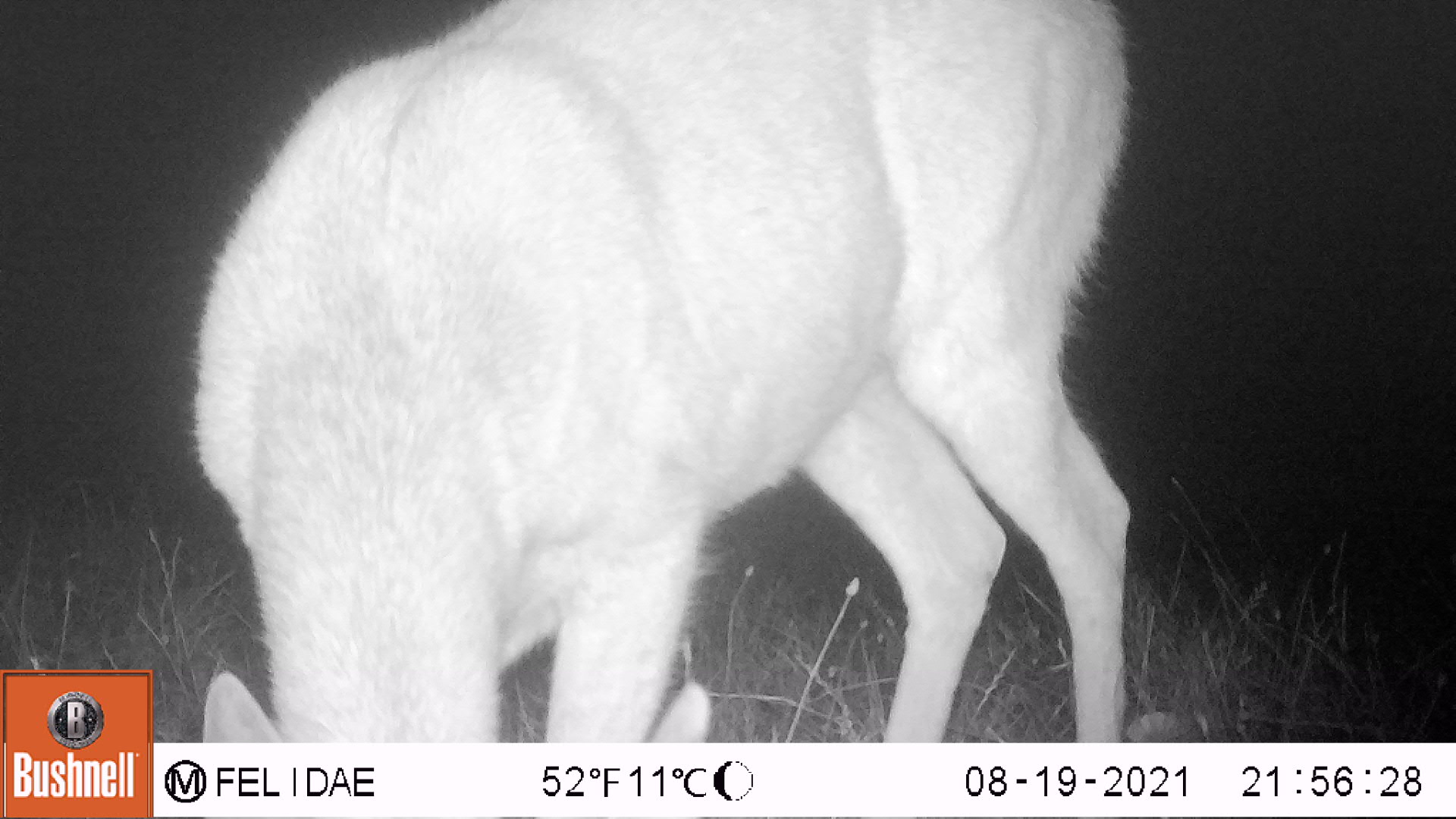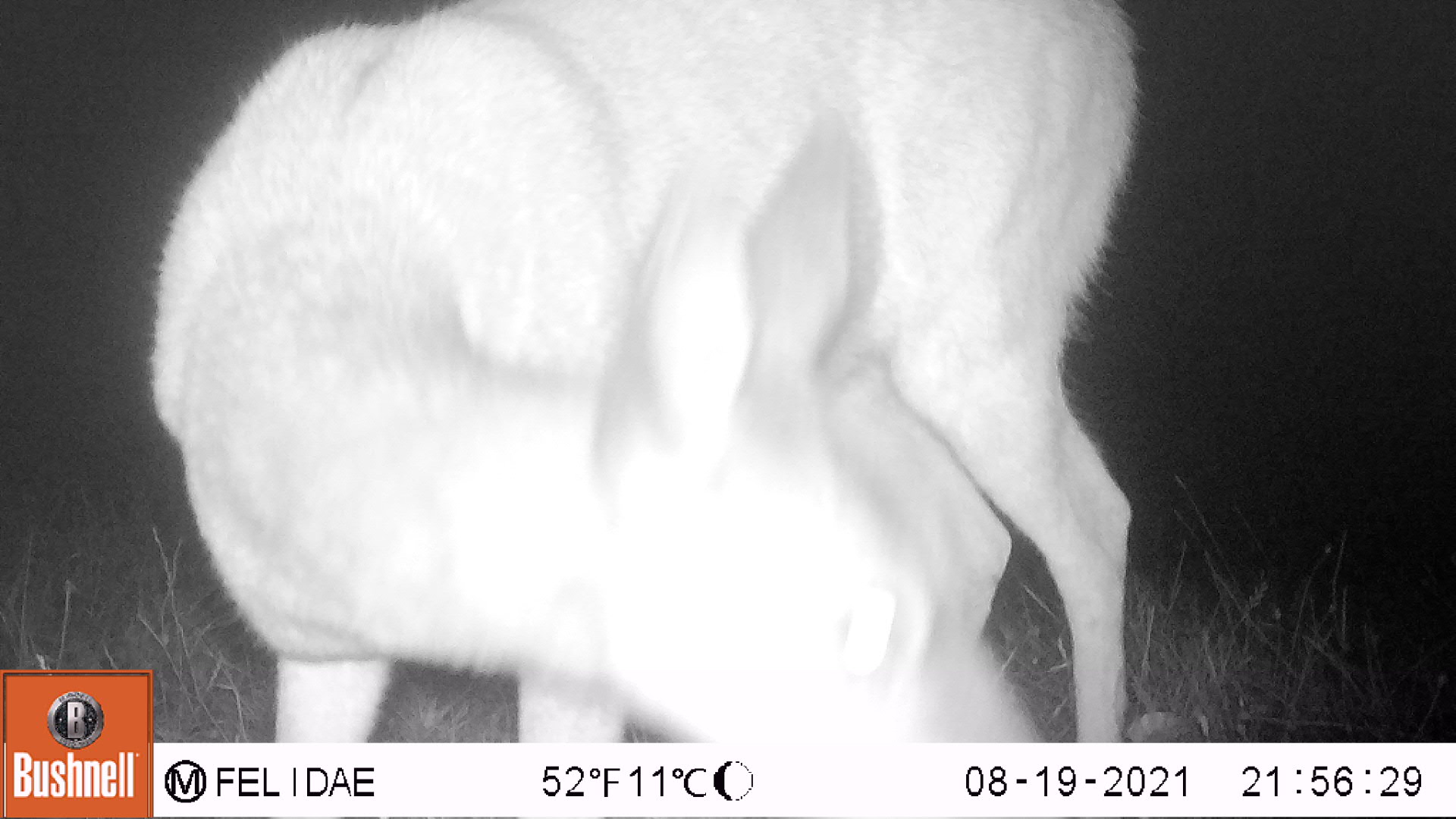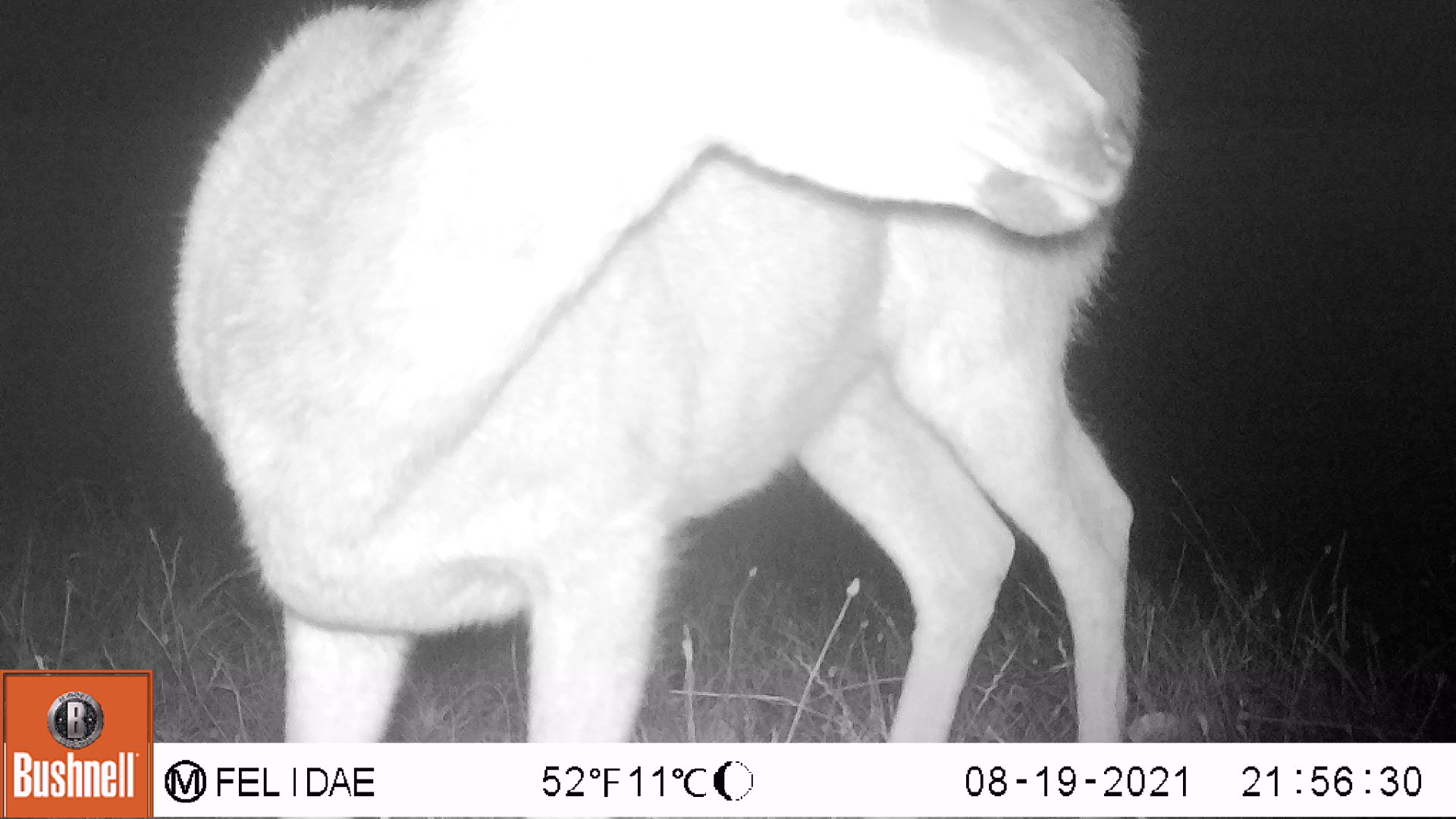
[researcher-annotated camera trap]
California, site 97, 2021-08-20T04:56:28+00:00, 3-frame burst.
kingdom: Animalia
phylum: Chordata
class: Mammalia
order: Artiodactyla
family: Cervidae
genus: Odocoileus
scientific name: Odocoileus hemionus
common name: mule deer